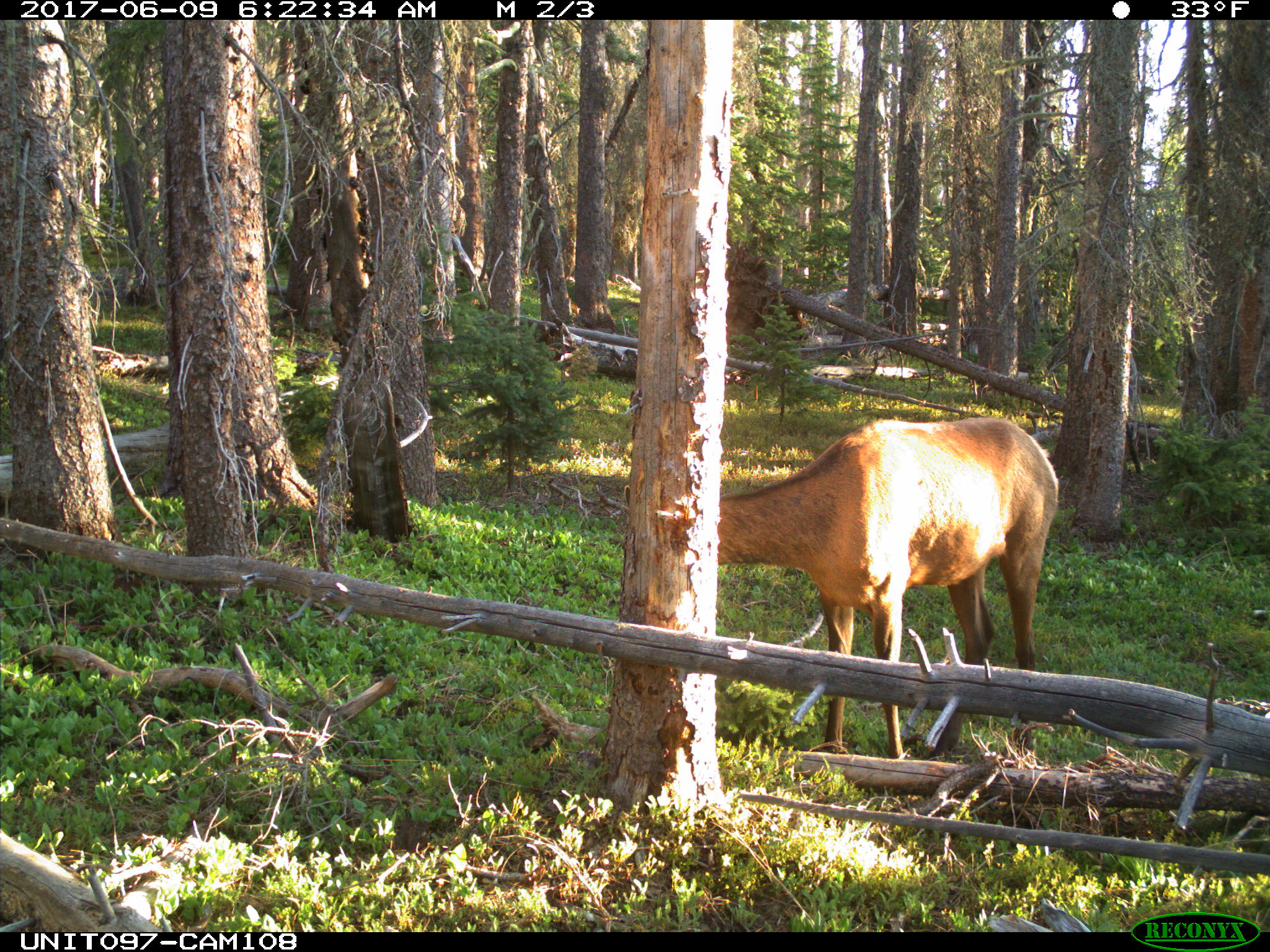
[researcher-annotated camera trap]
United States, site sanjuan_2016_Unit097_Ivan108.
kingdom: Animalia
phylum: Chordata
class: Mammalia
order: Artiodactyla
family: Cervidae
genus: Cervus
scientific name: Cervus elaphus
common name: red deer